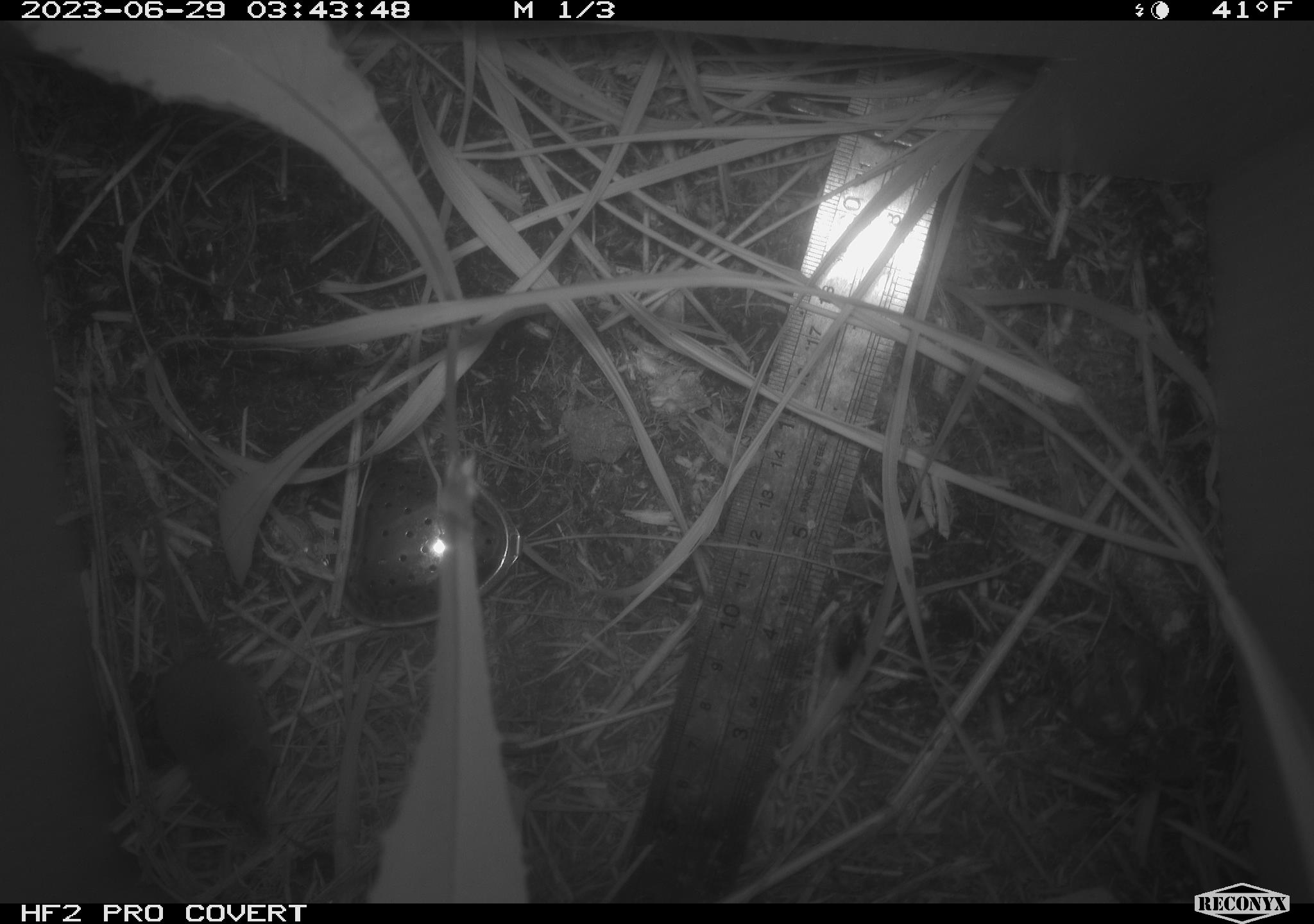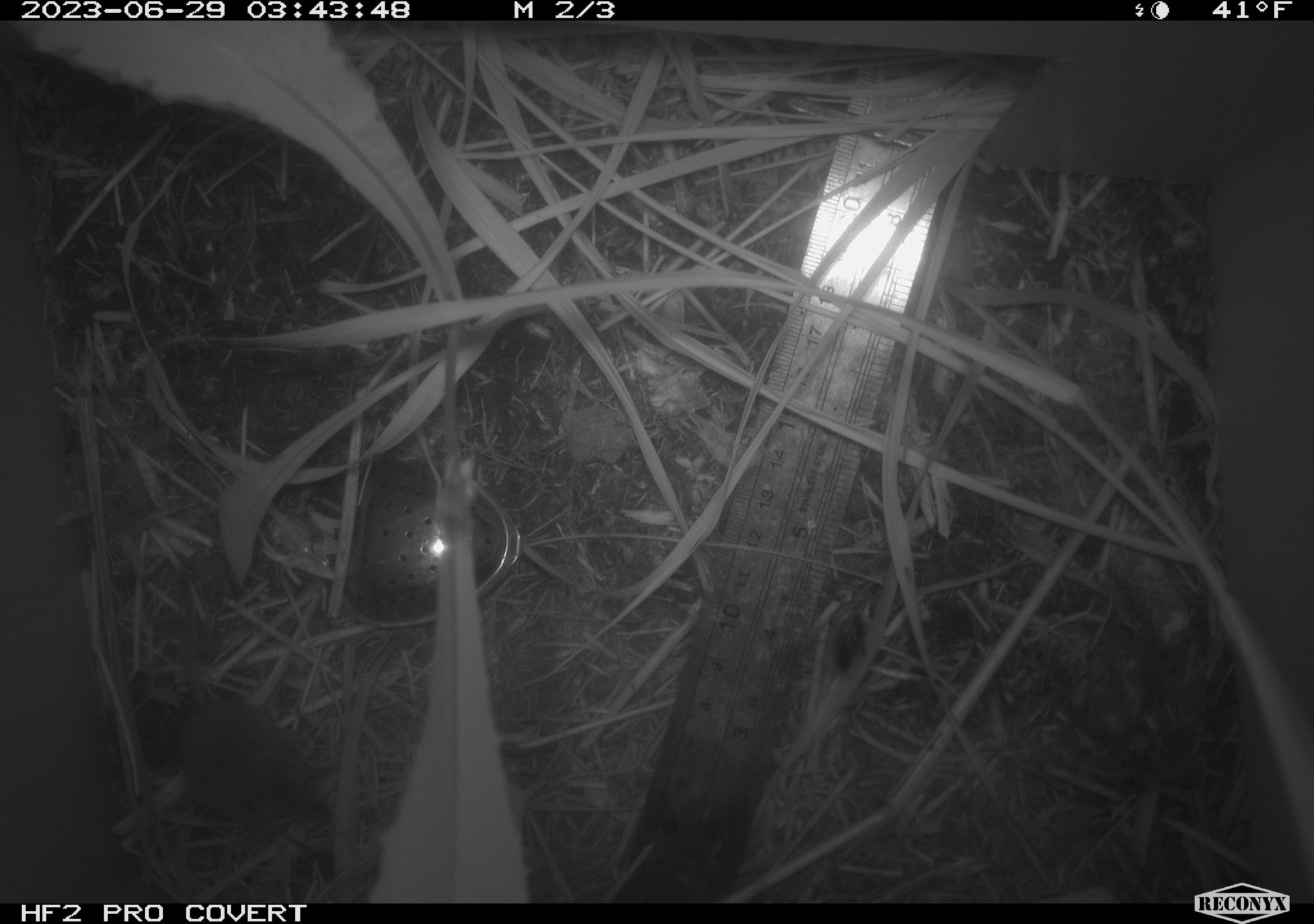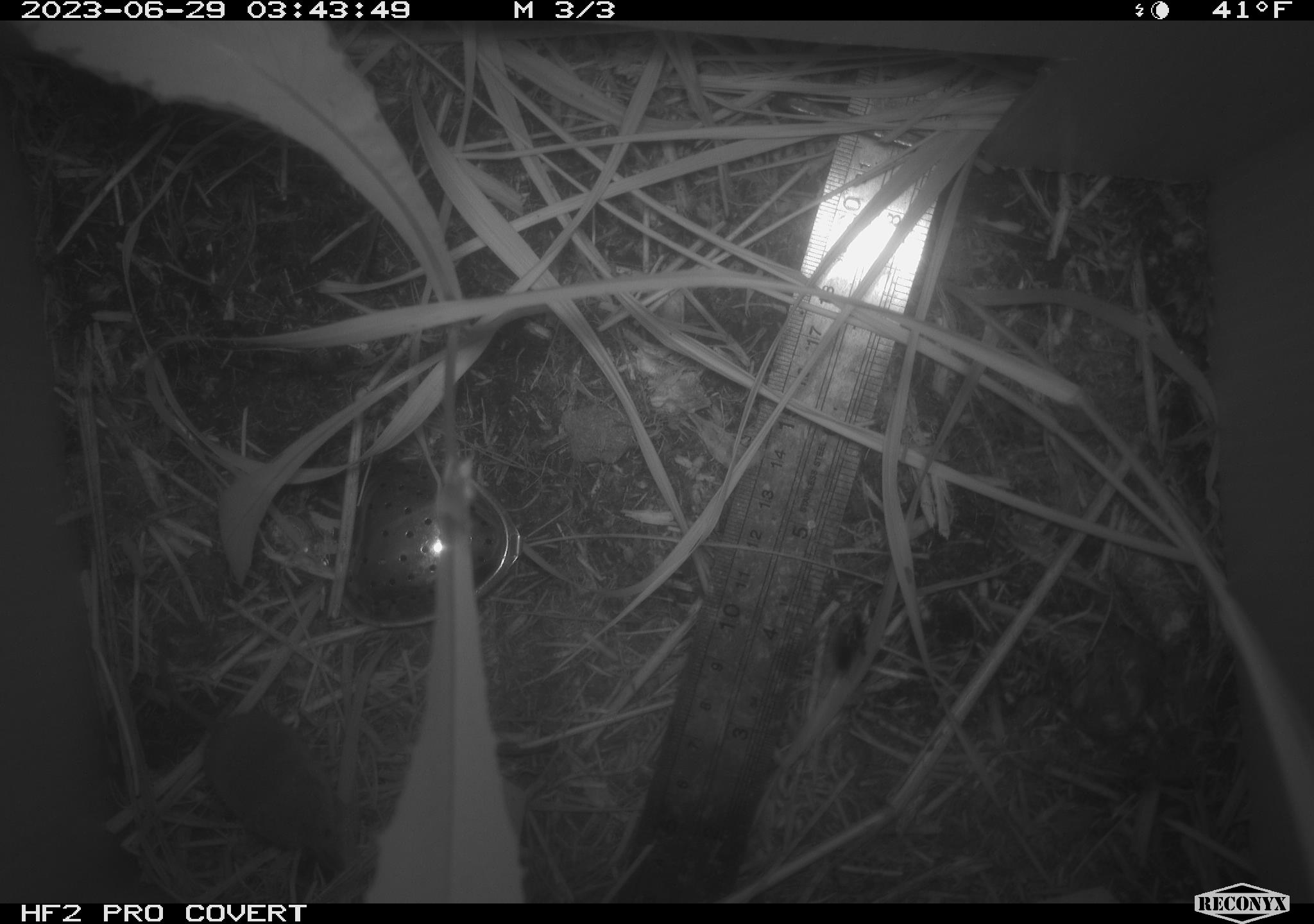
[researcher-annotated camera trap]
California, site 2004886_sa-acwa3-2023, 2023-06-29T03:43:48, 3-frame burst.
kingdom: Animalia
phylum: Chordata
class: Mammalia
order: Eulipotyphla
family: Soricidae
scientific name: Soricidae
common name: shrews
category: soricidae family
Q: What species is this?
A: Soricidae family (shrews) (Soricidae).